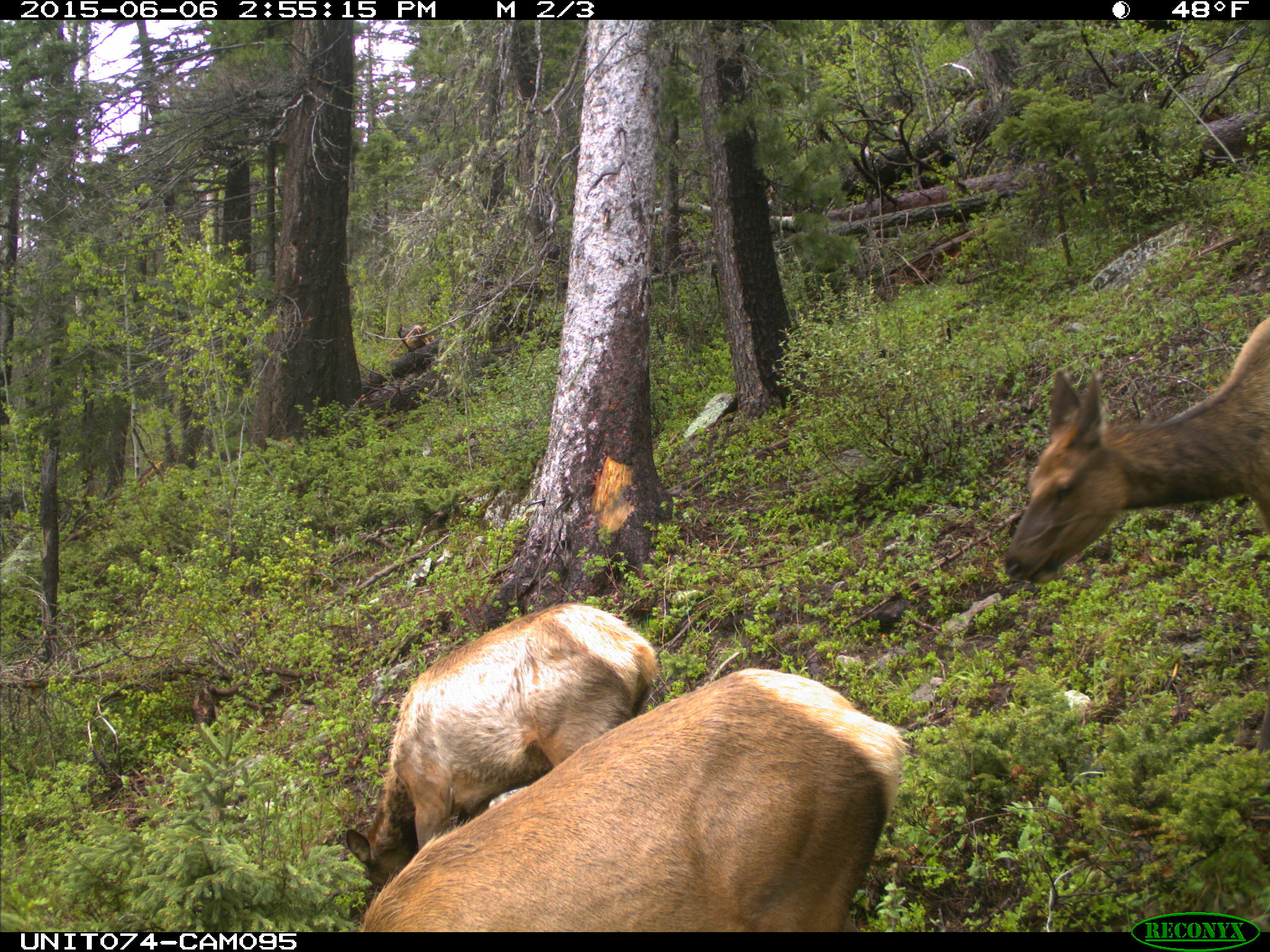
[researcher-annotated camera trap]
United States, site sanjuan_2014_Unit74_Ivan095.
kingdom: Animalia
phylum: Chordata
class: Mammalia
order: Artiodactyla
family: Cervidae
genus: Cervus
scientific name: Cervus elaphus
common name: red deer